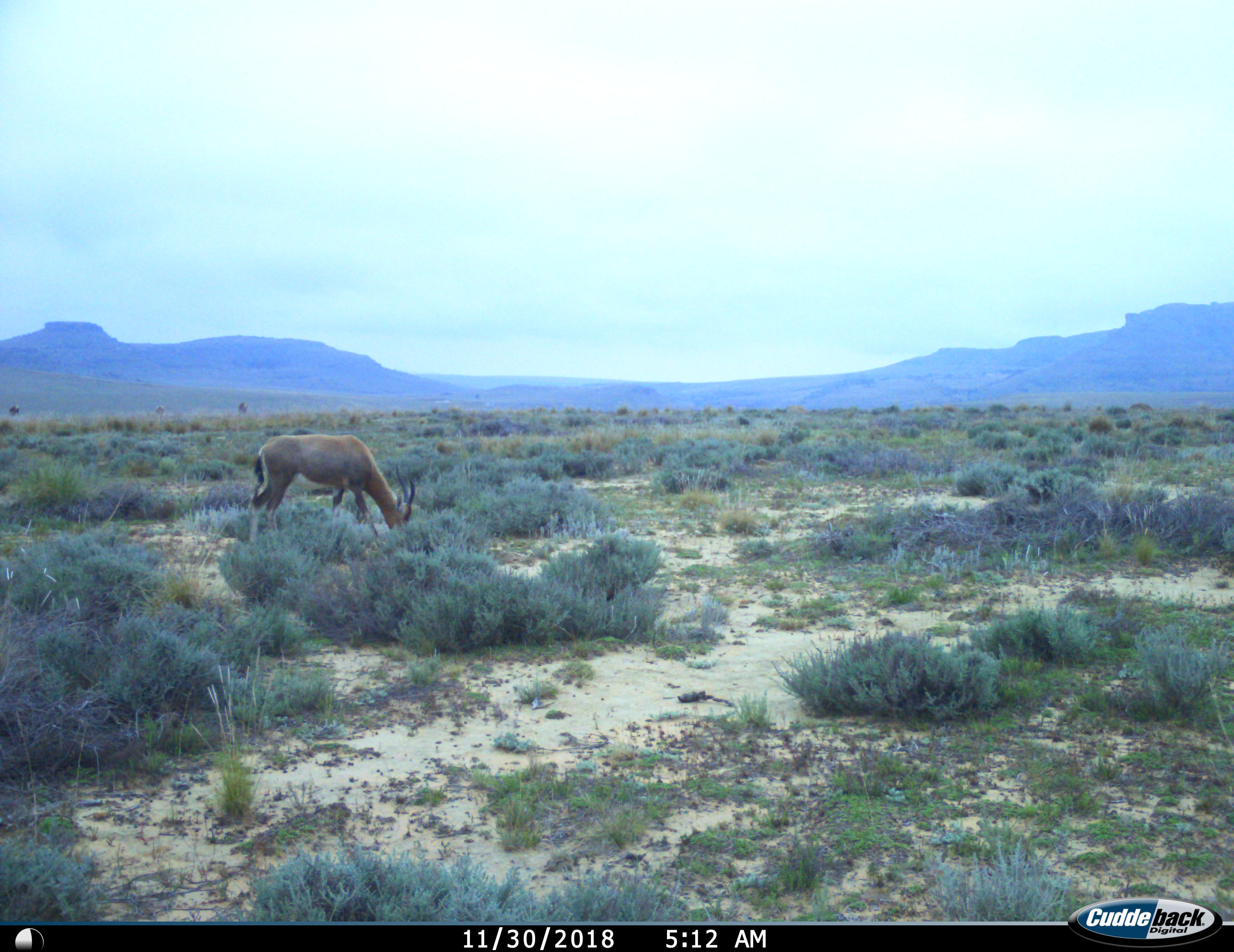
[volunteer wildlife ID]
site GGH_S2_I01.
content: unidentified animal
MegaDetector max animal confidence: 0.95